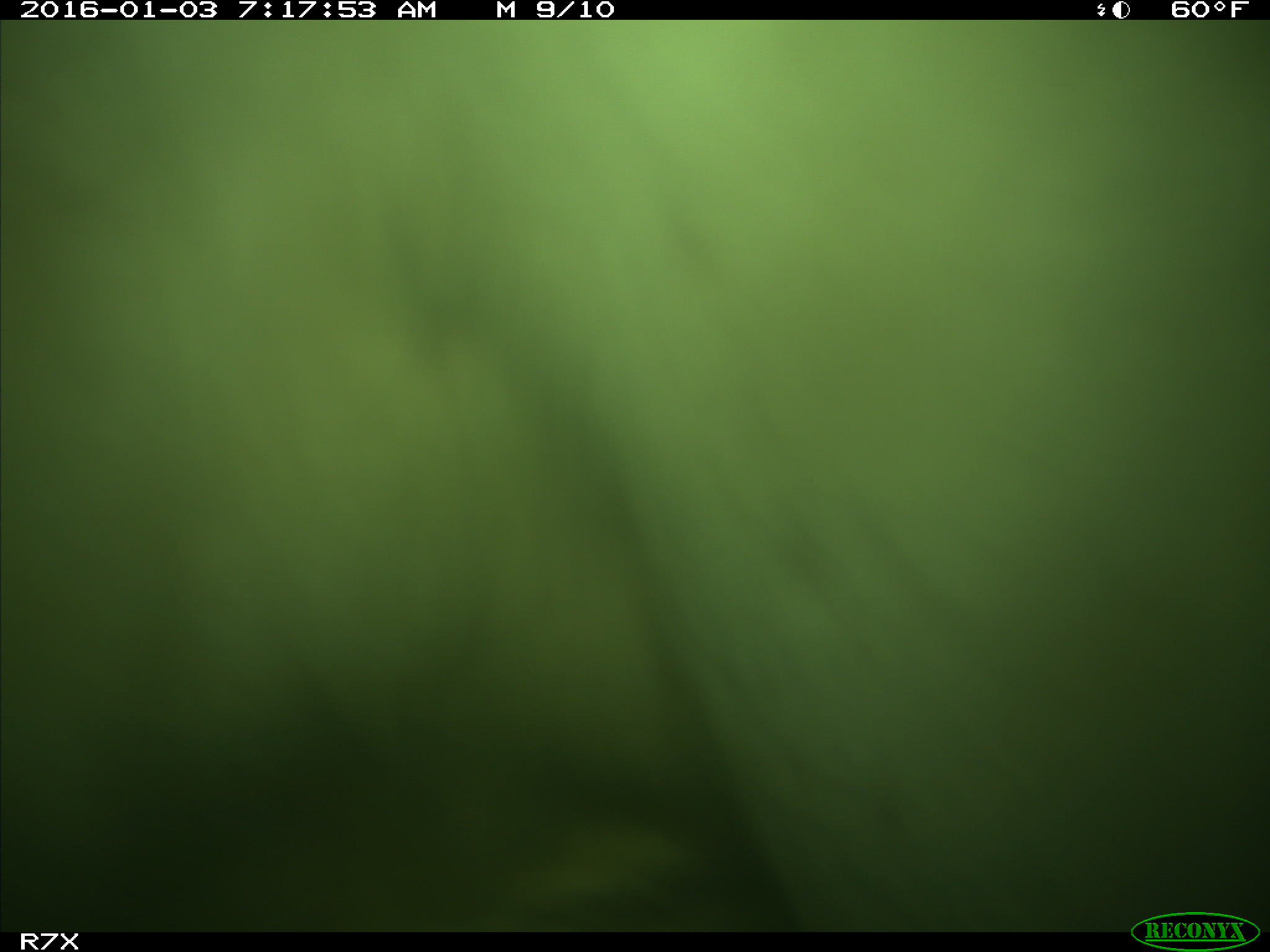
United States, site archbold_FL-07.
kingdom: Animalia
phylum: Chordata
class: Mammalia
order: Artiodactyla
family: Bovidae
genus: Bos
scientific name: Bos taurus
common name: domestic cow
Bos taurus (domestic cow).